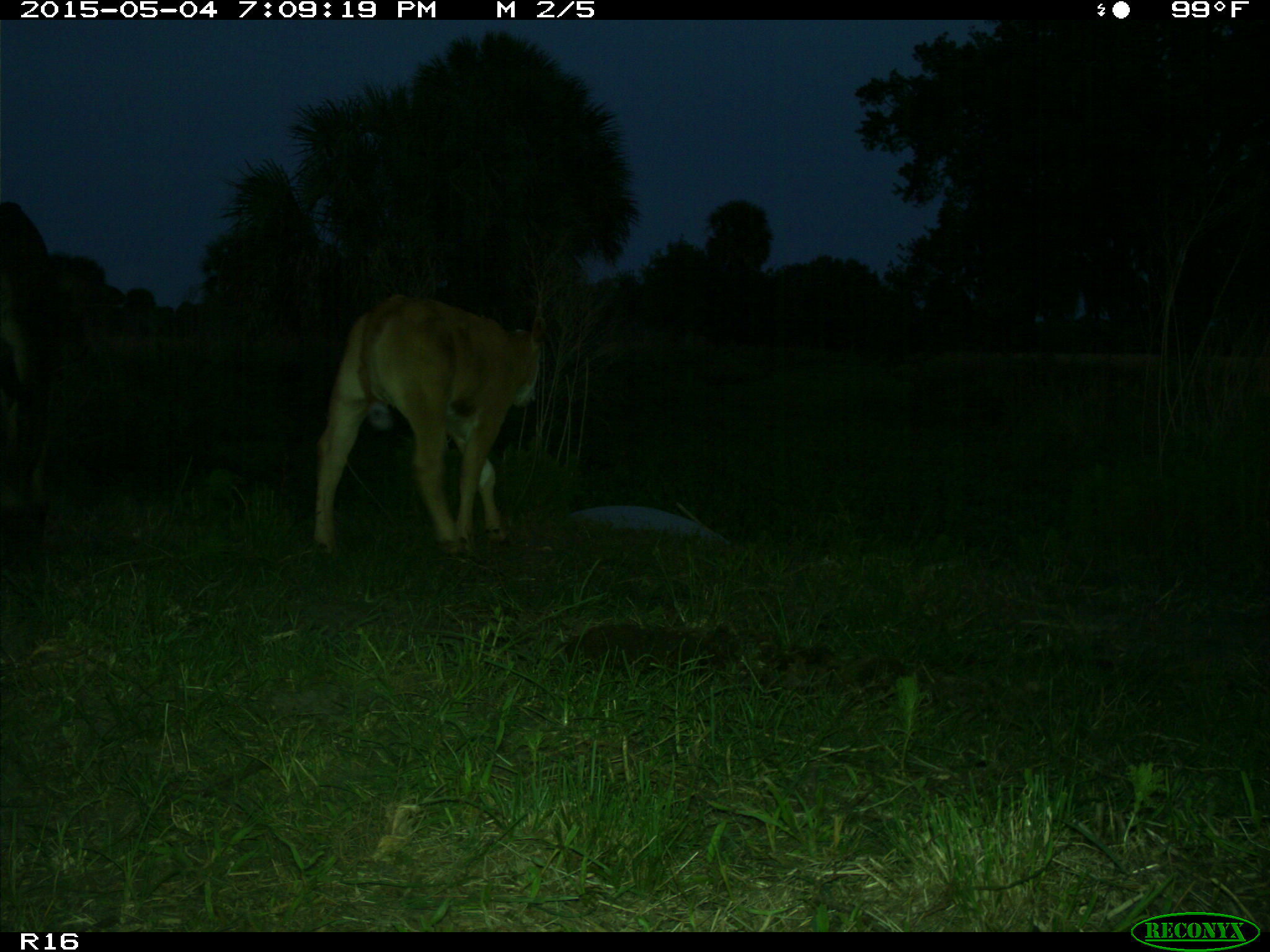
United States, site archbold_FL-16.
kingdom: Animalia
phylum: Chordata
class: Mammalia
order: Artiodactyla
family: Bovidae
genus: Bos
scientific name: Bos taurus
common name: domestic cow